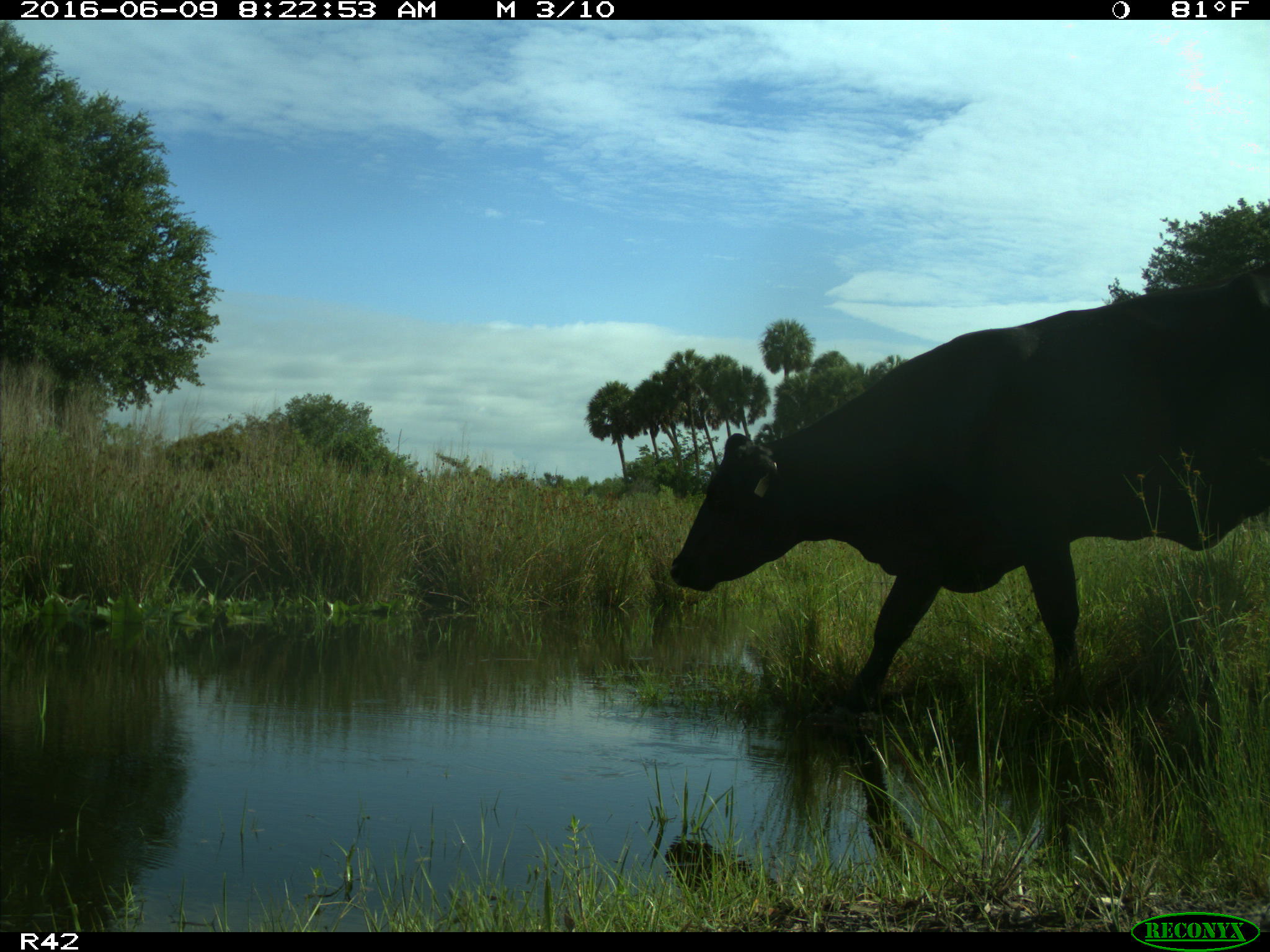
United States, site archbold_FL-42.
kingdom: Animalia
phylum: Chordata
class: Mammalia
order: Artiodactyla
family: Bovidae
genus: Bos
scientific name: Bos taurus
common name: domestic cow